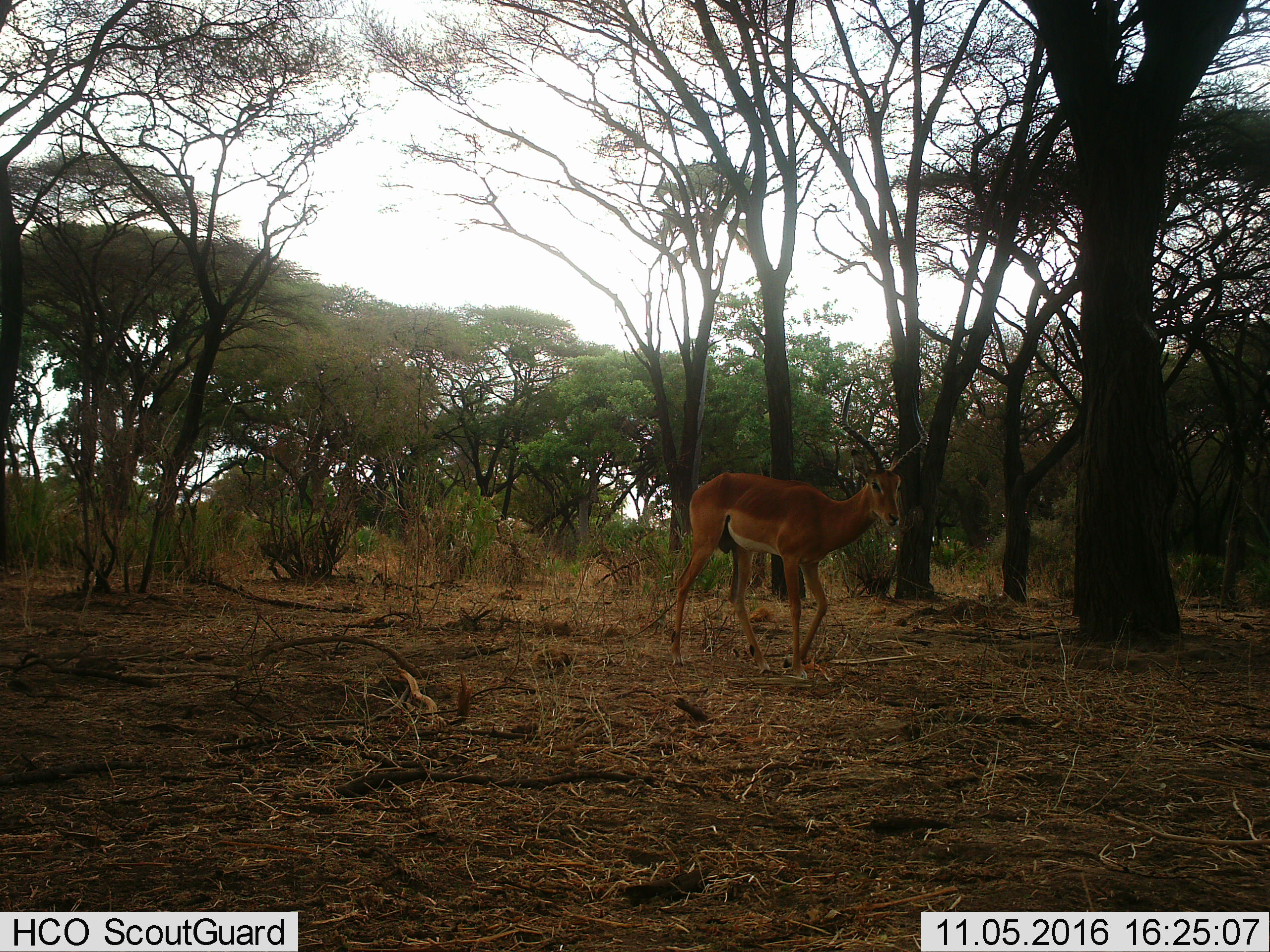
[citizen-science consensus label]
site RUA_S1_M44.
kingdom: Animalia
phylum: Chordata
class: Mammalia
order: Artiodactyla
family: Bovidae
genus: Aepyceros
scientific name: Aepyceros melampus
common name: impala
Impala (Aepyceros melampus), count 1. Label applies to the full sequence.